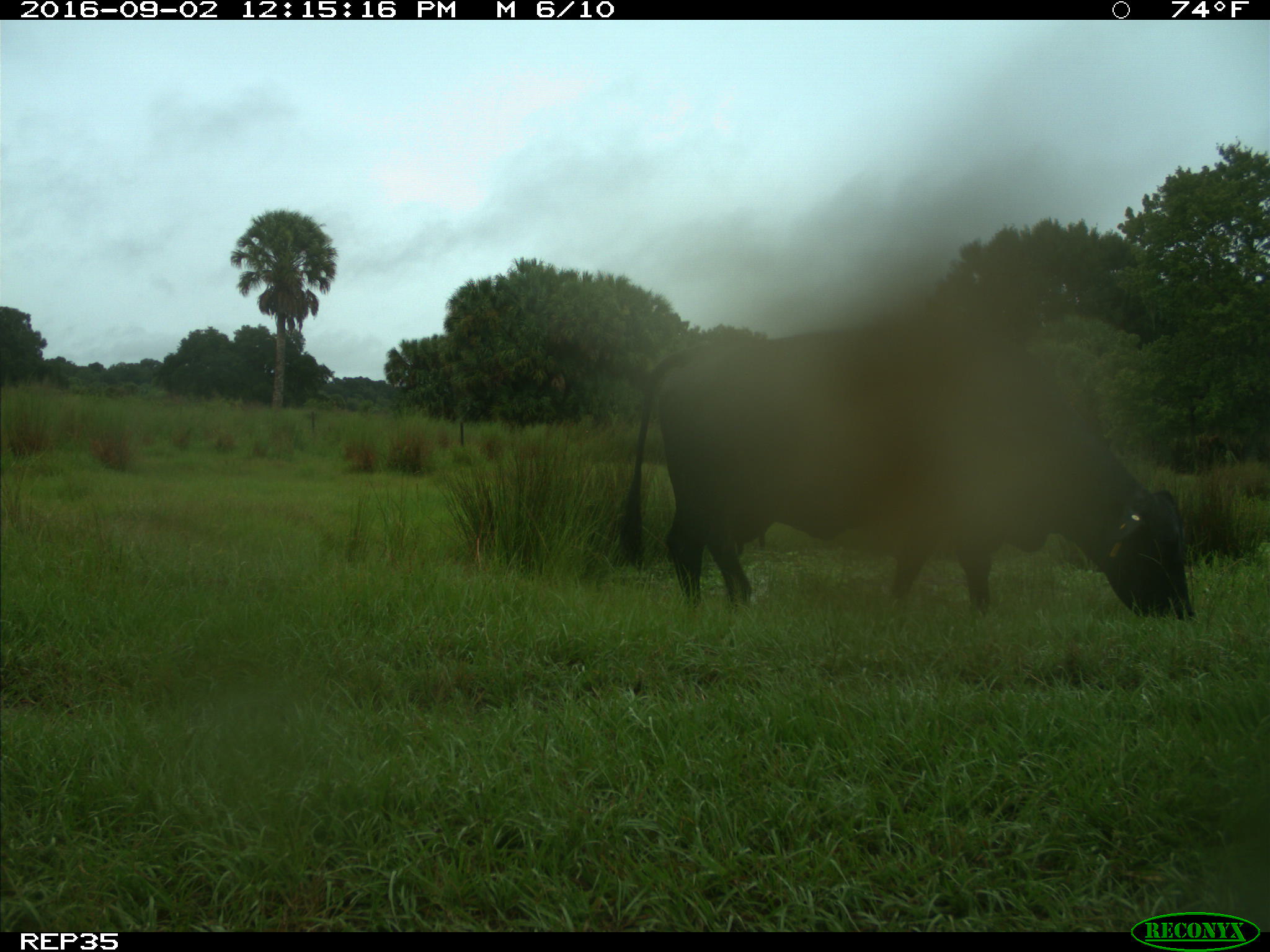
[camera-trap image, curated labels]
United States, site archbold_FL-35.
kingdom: Animalia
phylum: Chordata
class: Mammalia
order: Artiodactyla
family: Bovidae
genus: Bos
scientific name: Bos taurus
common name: domestic cow